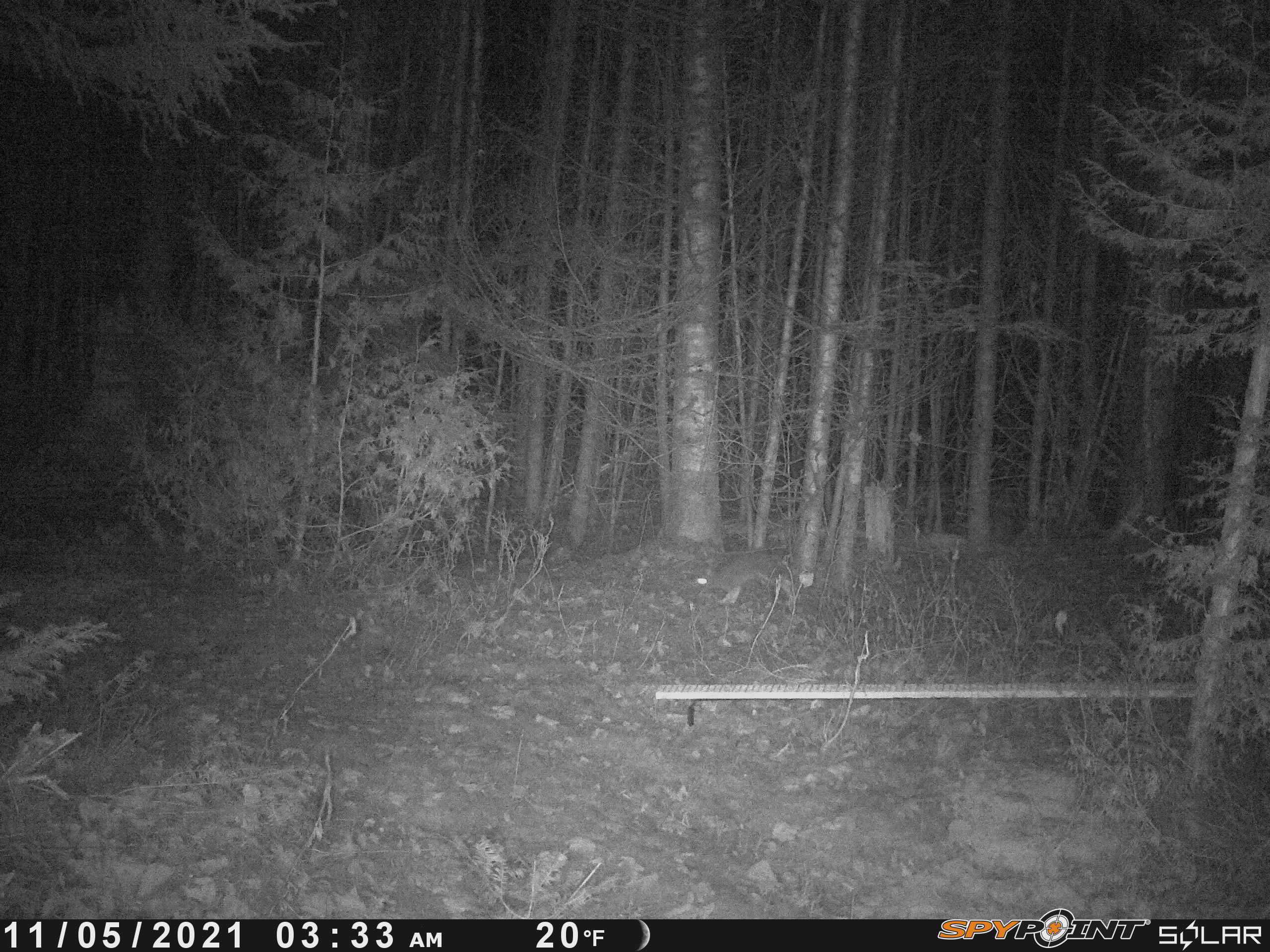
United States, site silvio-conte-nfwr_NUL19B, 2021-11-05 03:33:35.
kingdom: Animalia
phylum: Chordata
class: Mammalia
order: Lagomorpha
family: Leporidae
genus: Lepus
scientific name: Lepus americanus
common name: snowshoe hare